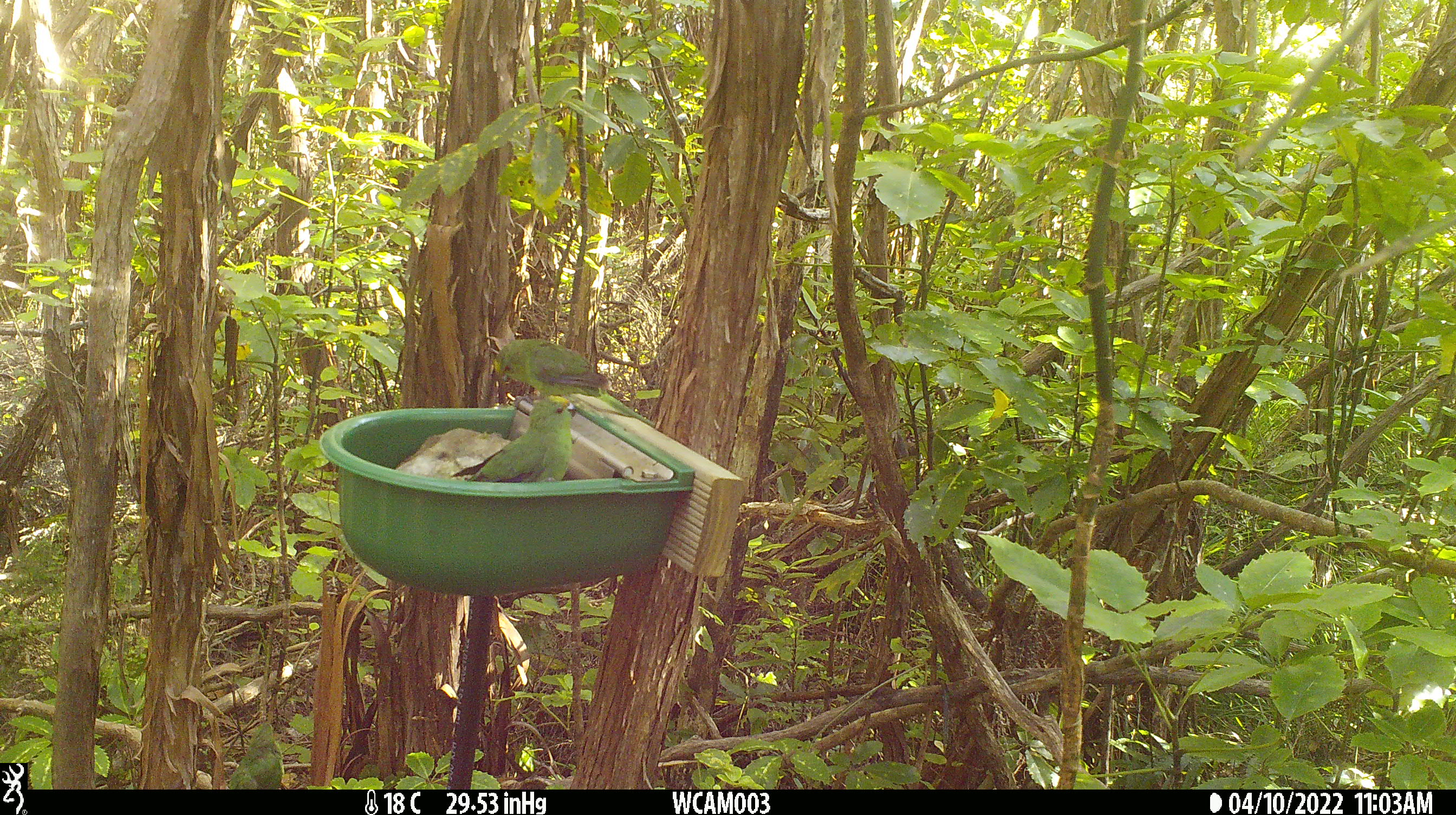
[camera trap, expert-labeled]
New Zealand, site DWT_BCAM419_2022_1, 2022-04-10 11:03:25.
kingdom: Animalia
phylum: Chordata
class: Aves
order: Psittaciformes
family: Psittaculidae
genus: Cyanoramphus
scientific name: Cyanoramphus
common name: parakeet